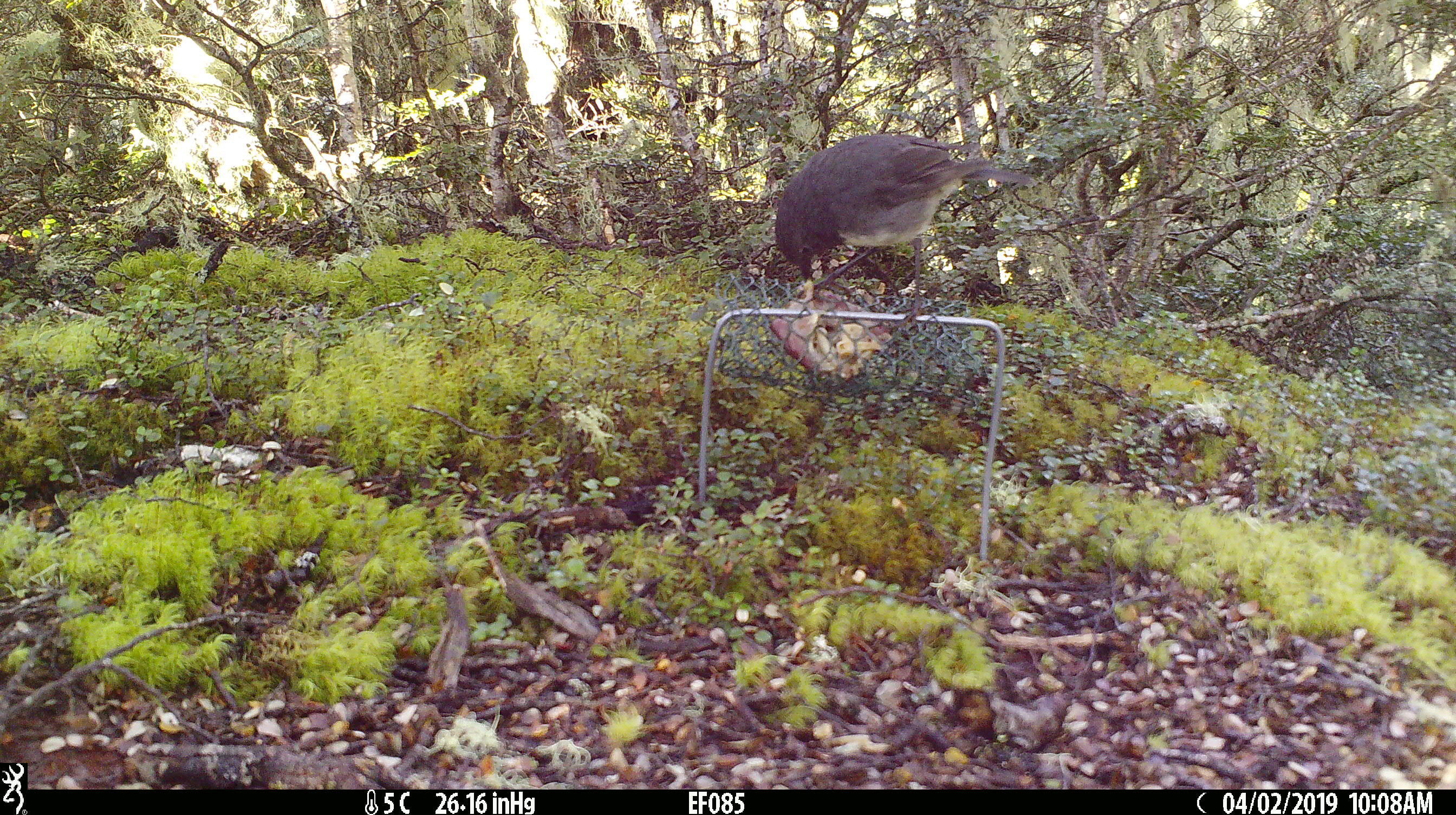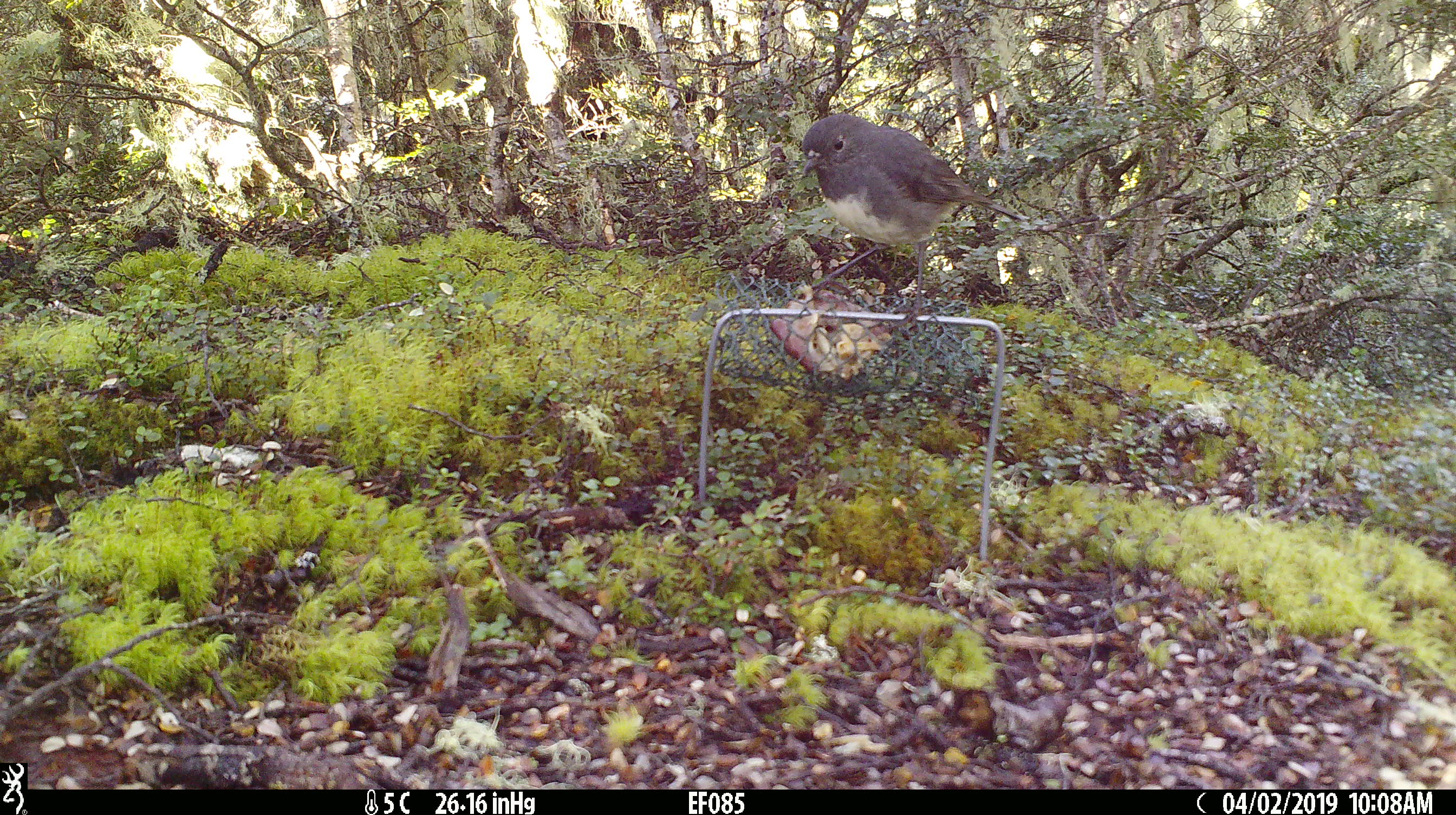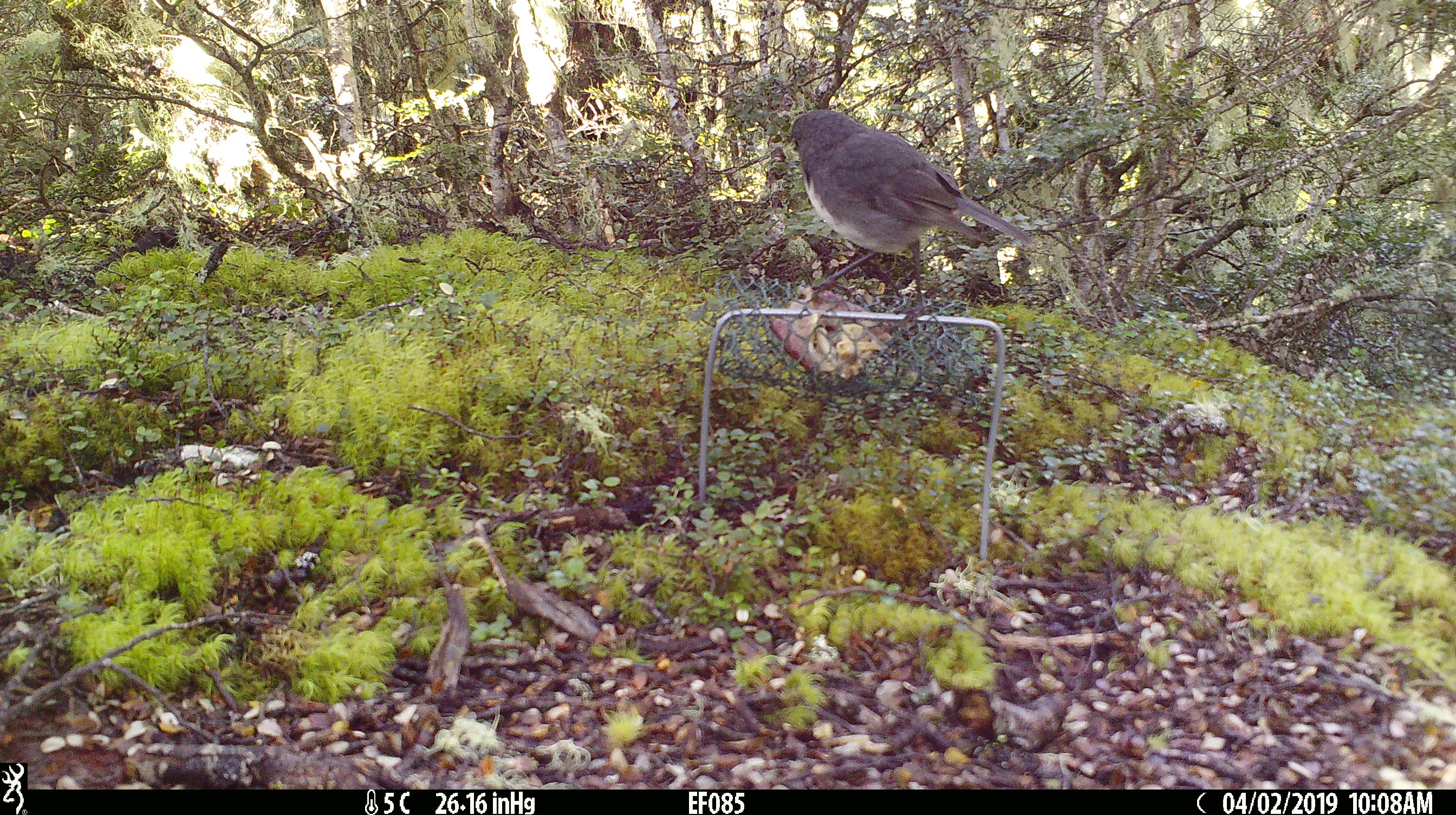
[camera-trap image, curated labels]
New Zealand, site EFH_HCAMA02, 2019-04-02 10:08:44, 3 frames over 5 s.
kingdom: Animalia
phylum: Chordata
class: Aves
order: Passeriformes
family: Petroicidae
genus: Petroica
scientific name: Petroica australis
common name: new zealand robin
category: robin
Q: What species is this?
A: Robin (new zealand robin) (Petroica australis).